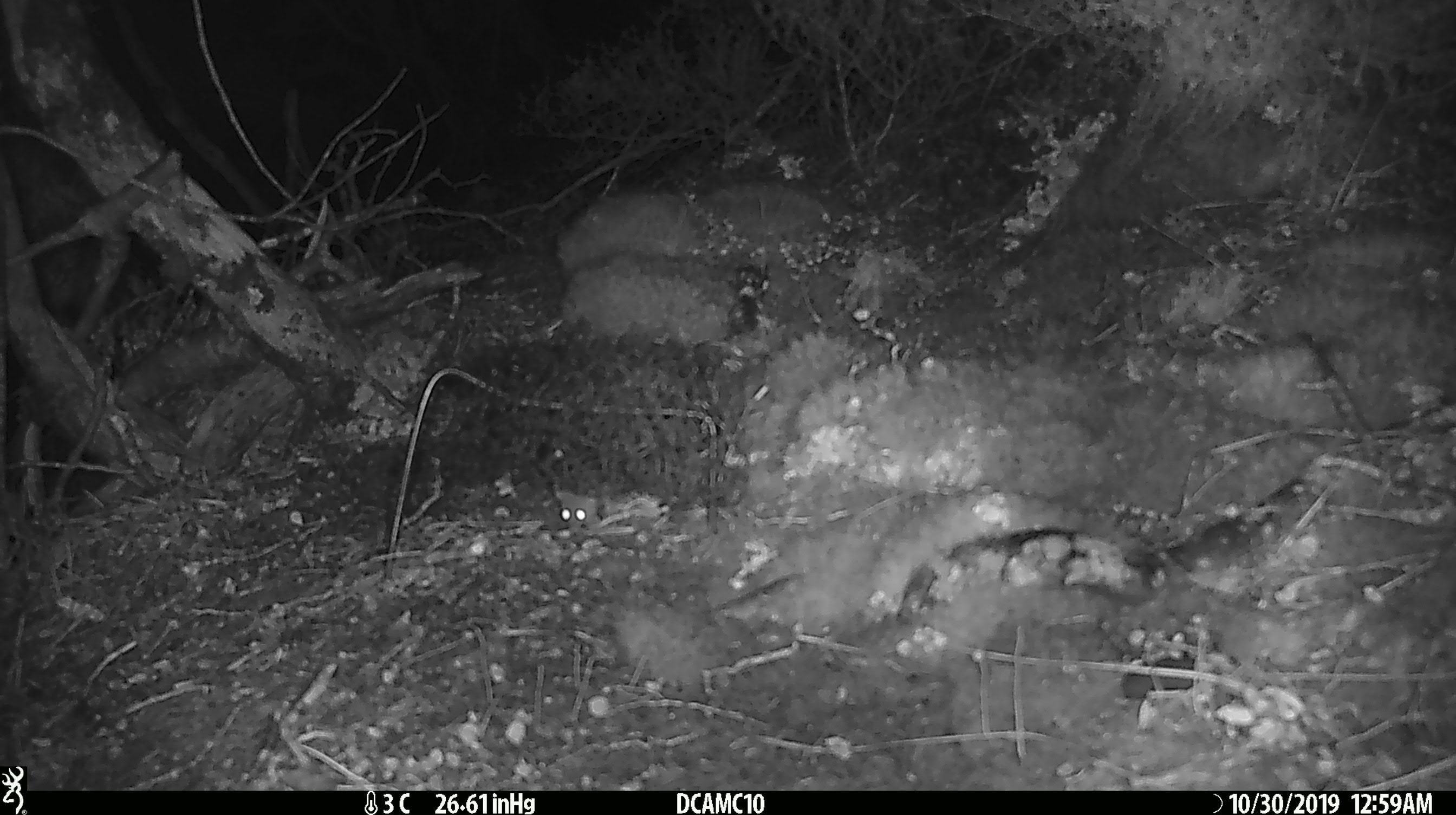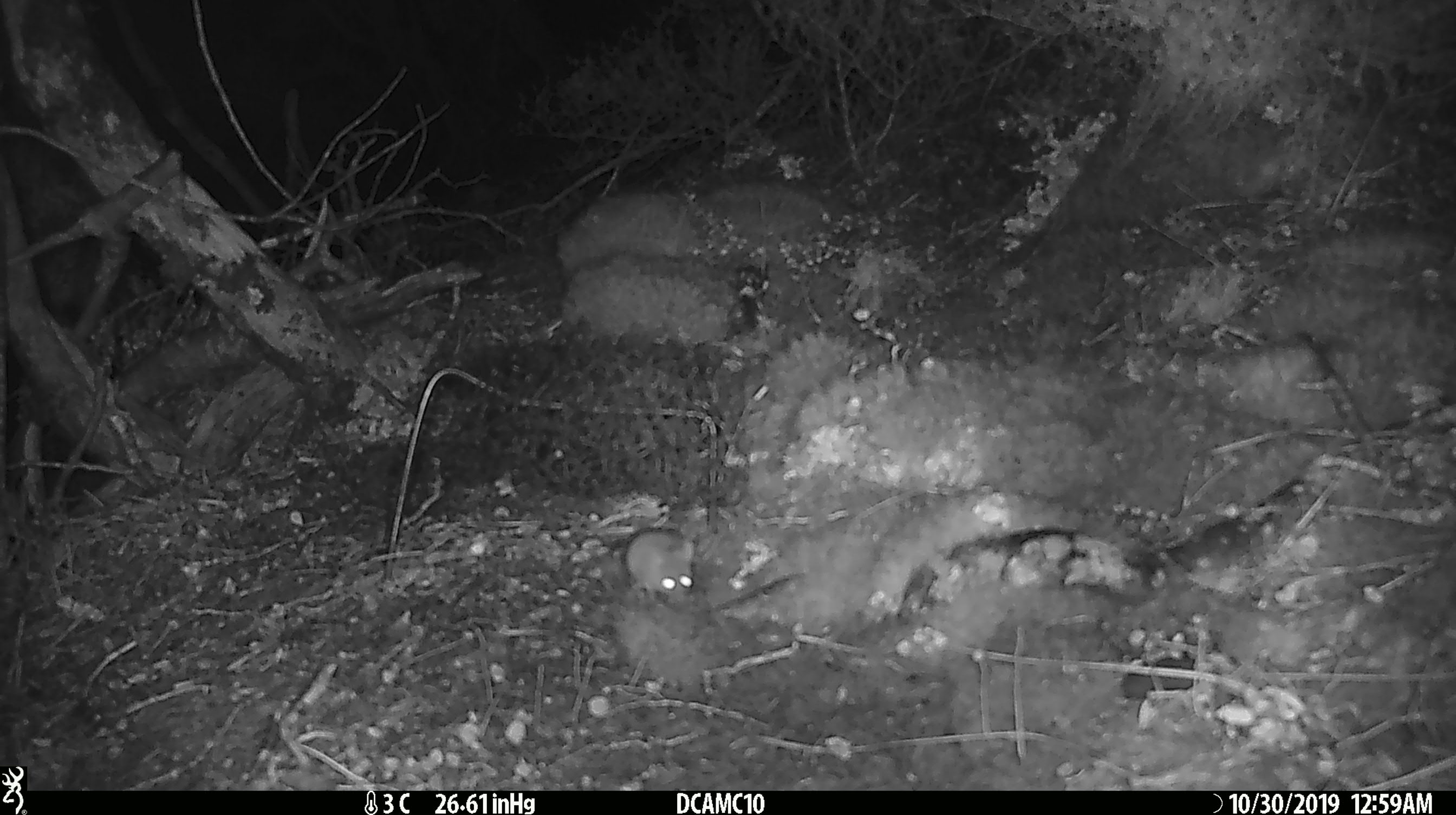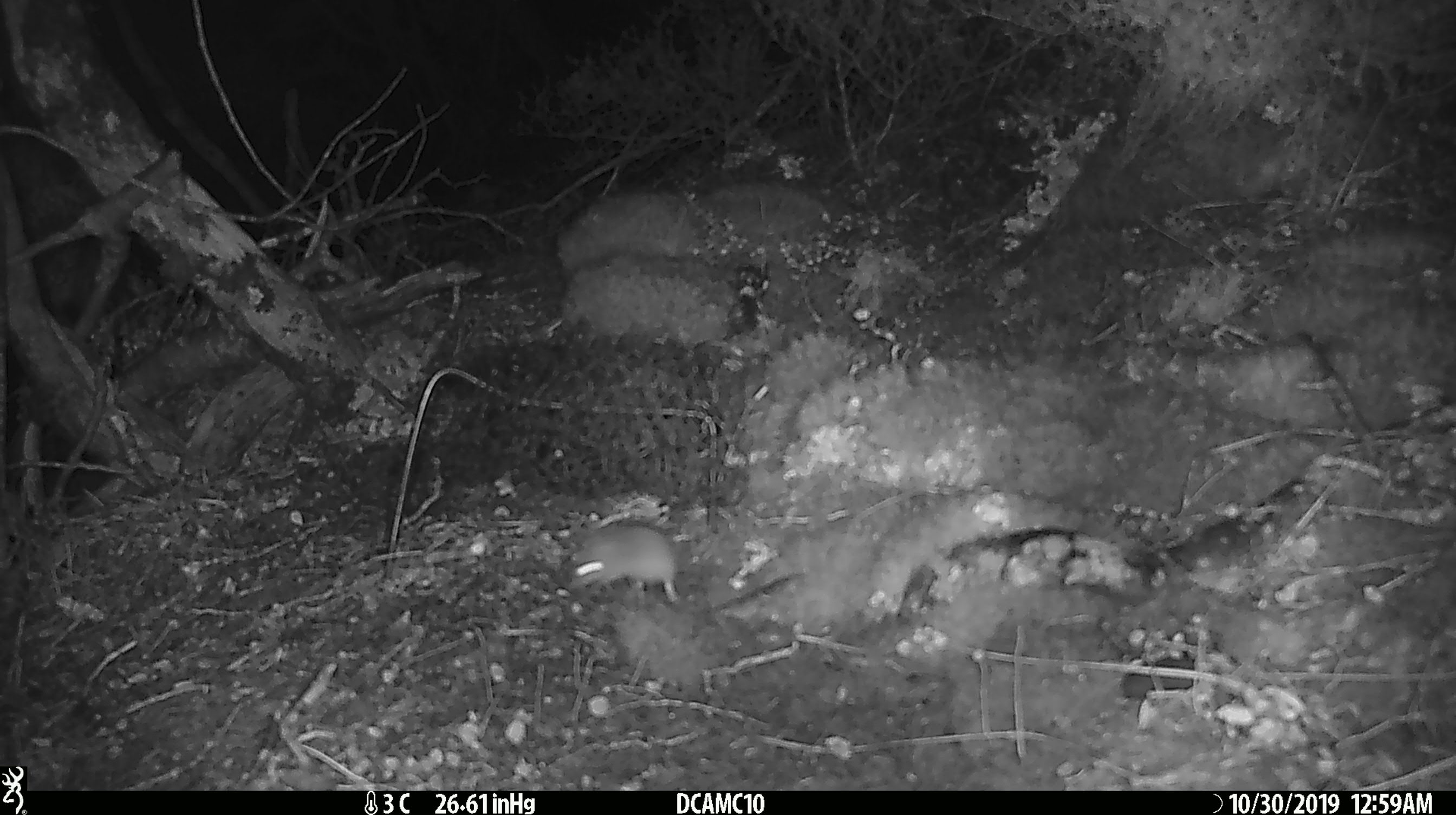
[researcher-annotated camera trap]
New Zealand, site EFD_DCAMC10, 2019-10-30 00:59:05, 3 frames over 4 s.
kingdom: Animalia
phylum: Chordata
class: Mammalia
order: Rodentia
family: Muridae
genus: Mus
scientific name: Mus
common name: mouse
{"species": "mouse (Mus)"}